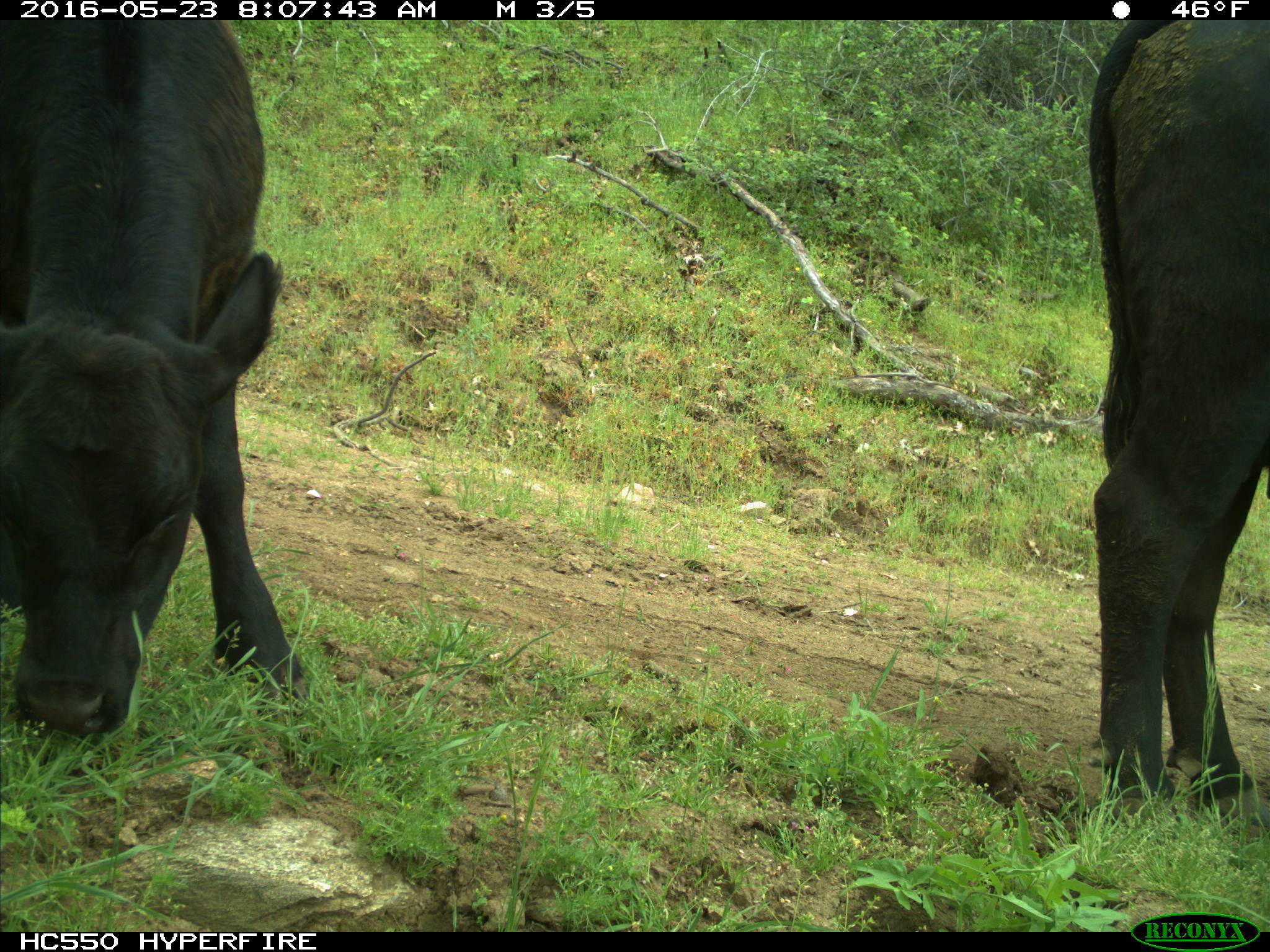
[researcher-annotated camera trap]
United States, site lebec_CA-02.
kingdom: Animalia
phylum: Chordata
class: Mammalia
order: Artiodactyla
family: Bovidae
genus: Bos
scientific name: Bos taurus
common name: domestic cow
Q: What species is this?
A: Bos taurus (domestic cow).